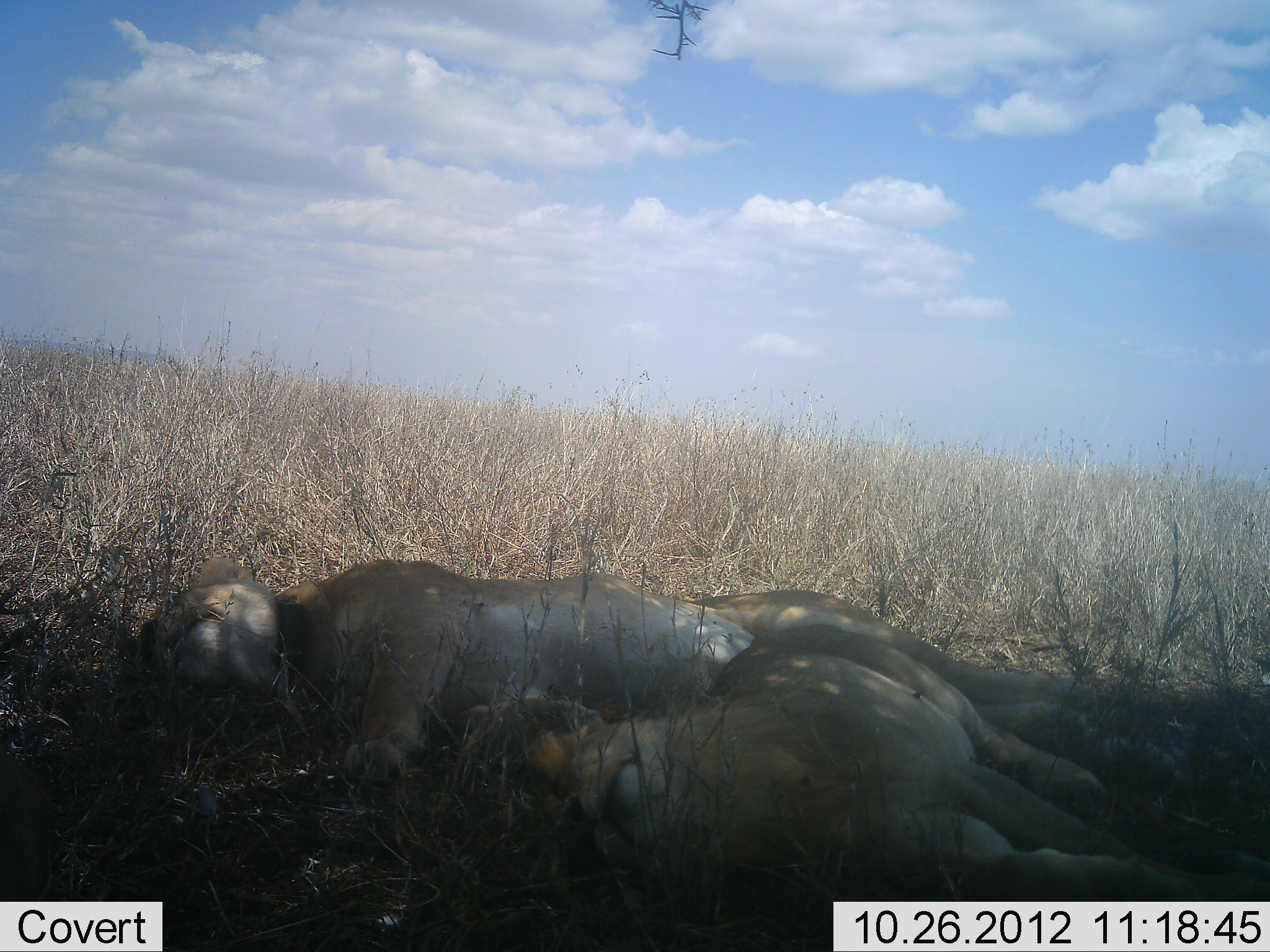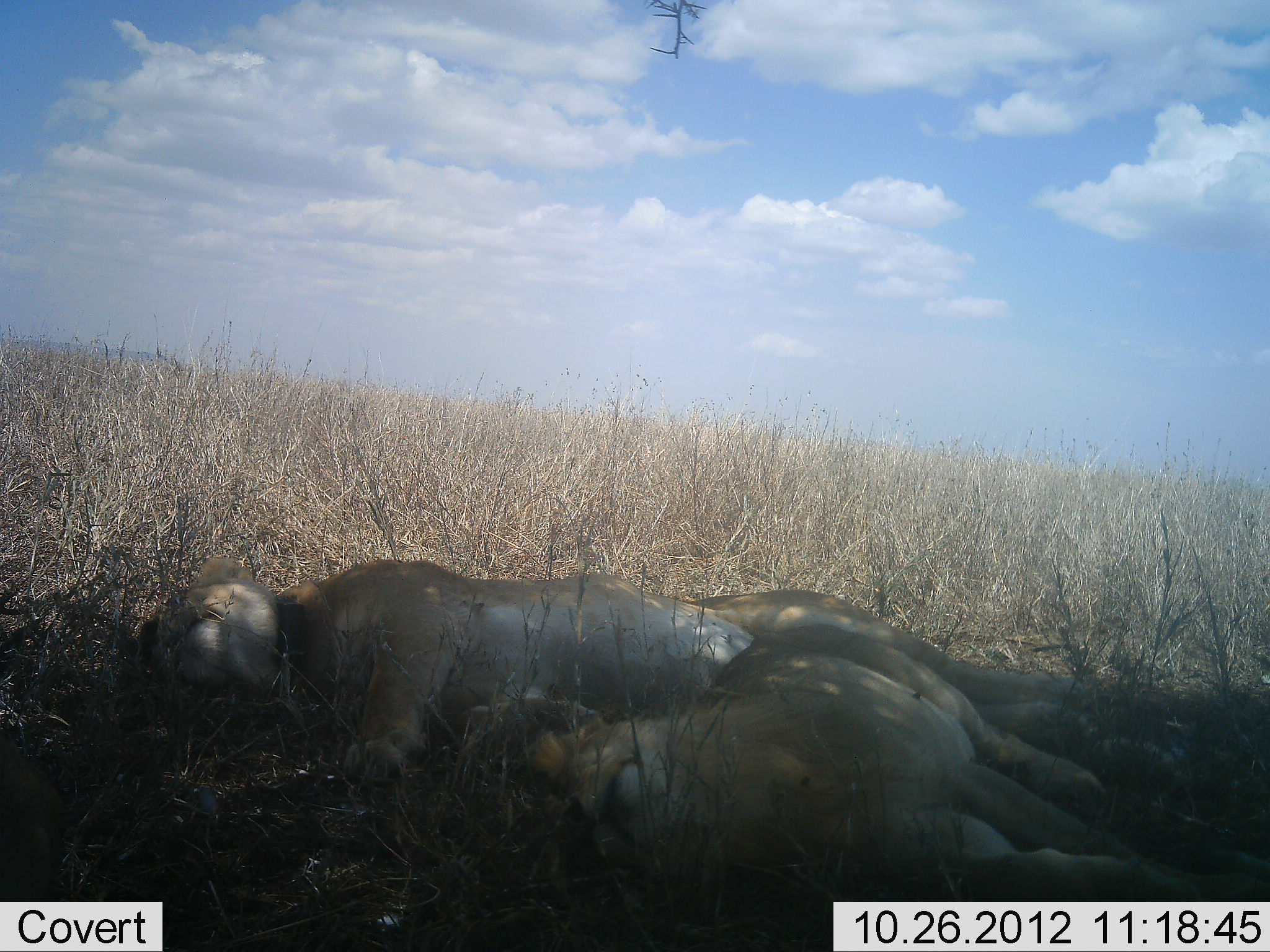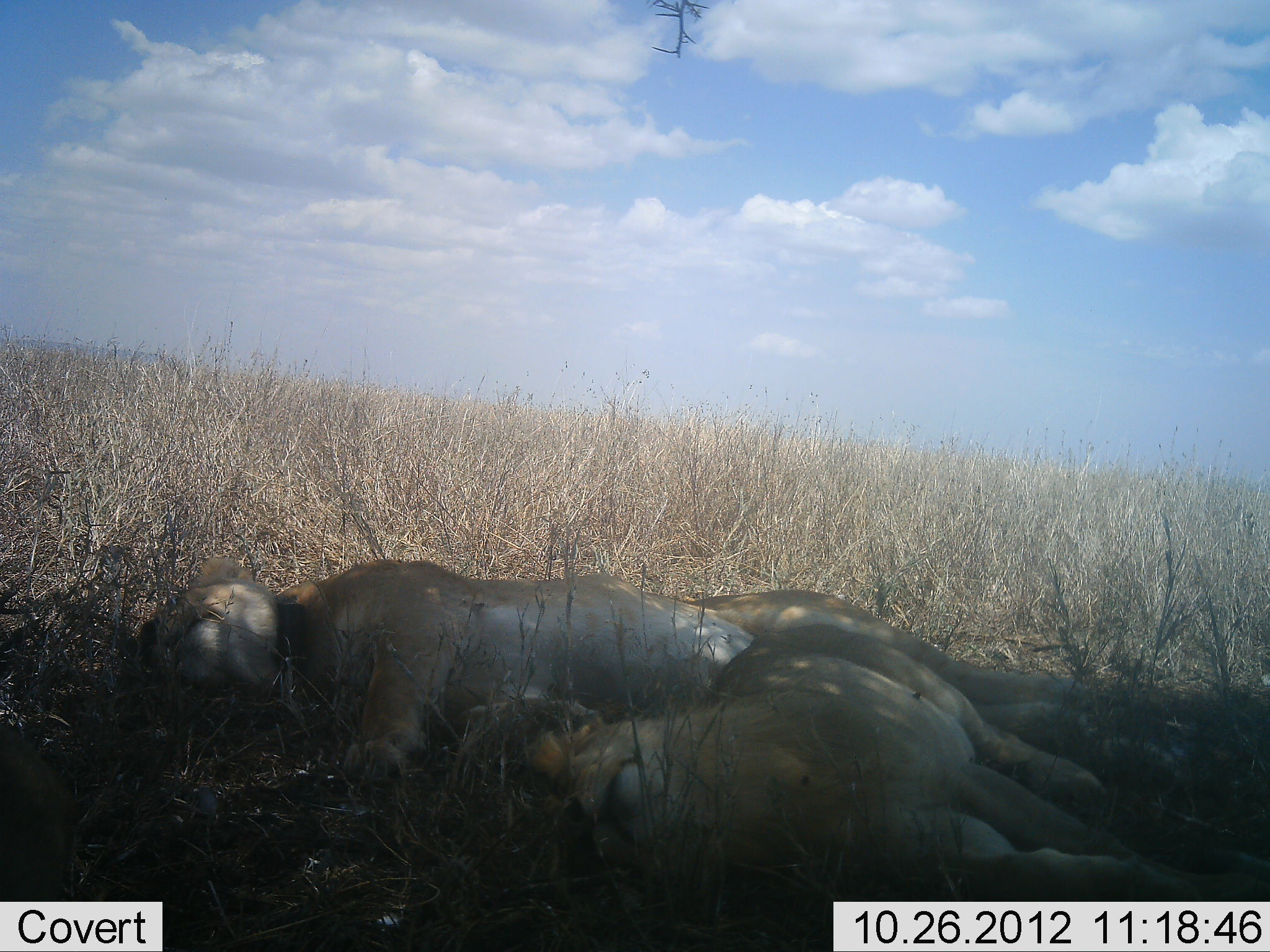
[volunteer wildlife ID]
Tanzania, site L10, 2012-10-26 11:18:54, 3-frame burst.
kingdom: Animalia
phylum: Chordata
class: Mammalia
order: Carnivora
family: Felidae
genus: Panthera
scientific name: Panthera leo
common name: lion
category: lionfemale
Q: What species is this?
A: Lionfemale (lion) (Panthera leo).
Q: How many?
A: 2.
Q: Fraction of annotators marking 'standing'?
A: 0%.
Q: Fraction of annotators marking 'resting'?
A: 100%.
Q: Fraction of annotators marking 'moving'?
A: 0%.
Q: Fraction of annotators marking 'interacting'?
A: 0%.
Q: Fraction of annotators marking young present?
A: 18%.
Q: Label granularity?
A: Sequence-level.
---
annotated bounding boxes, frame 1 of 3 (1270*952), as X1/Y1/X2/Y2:
animal: 139/556/1099/789; 457/630/1263/902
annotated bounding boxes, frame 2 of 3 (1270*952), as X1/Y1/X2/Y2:
animal: 473/624/1265/919; 143/554/1107/766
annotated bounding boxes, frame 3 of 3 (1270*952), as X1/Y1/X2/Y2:
animal: 131/555/1099/820; 445/618/1270/916